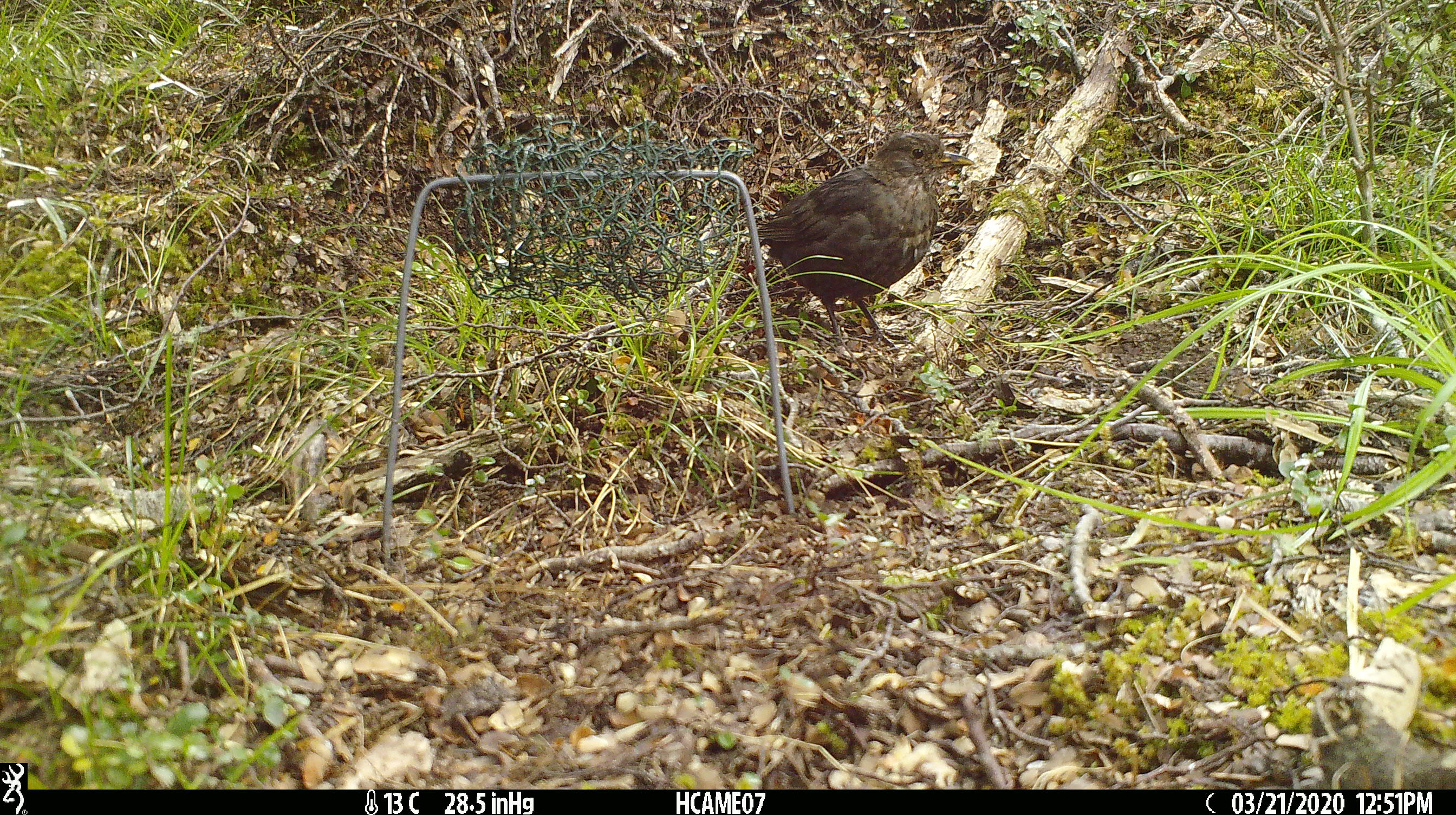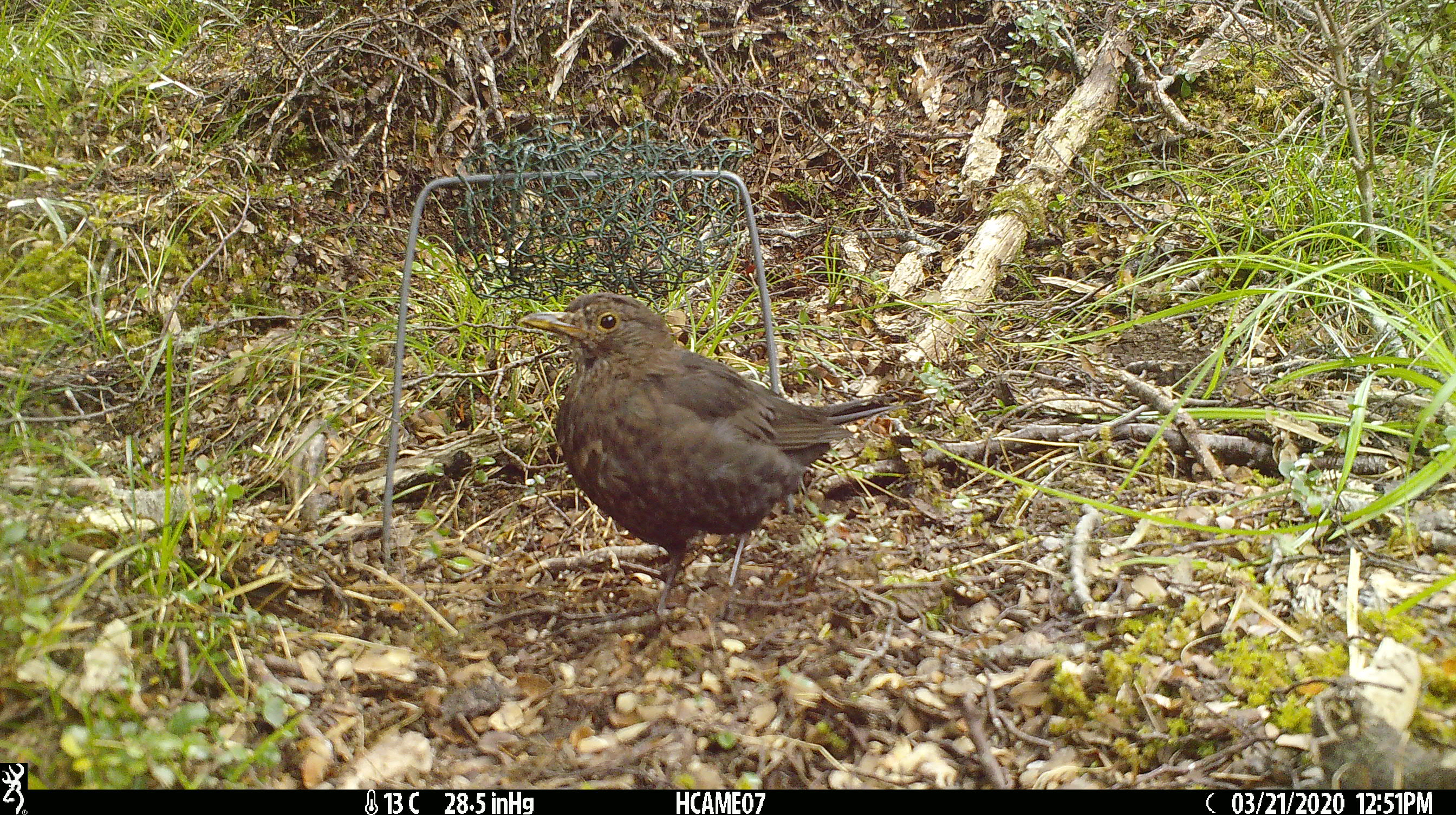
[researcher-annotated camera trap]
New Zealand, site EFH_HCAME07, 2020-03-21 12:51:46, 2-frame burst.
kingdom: Animalia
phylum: Chordata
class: Aves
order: Passeriformes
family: Turdidae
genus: Turdus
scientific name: Turdus merula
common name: eurasian blackbird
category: blackbird